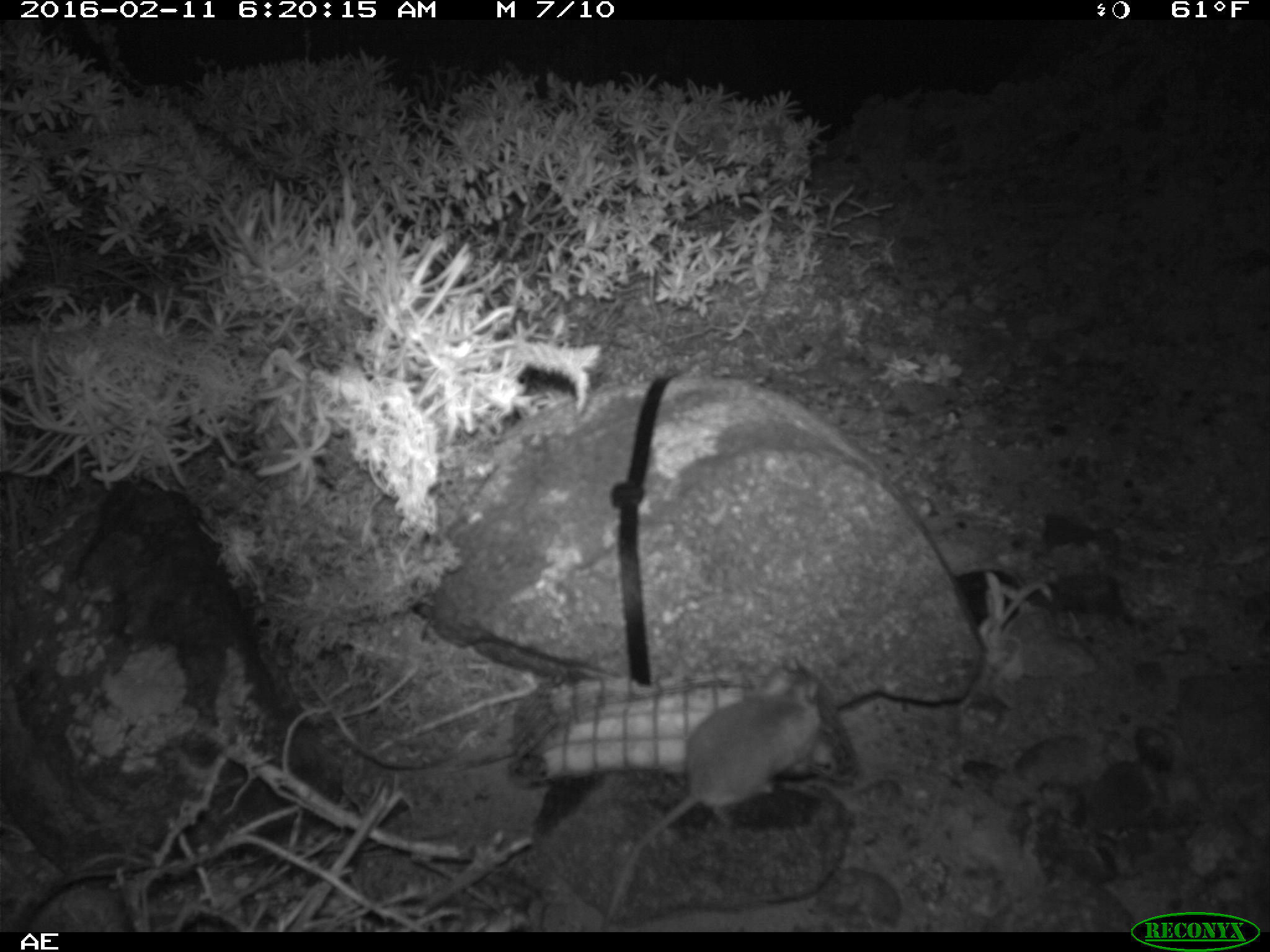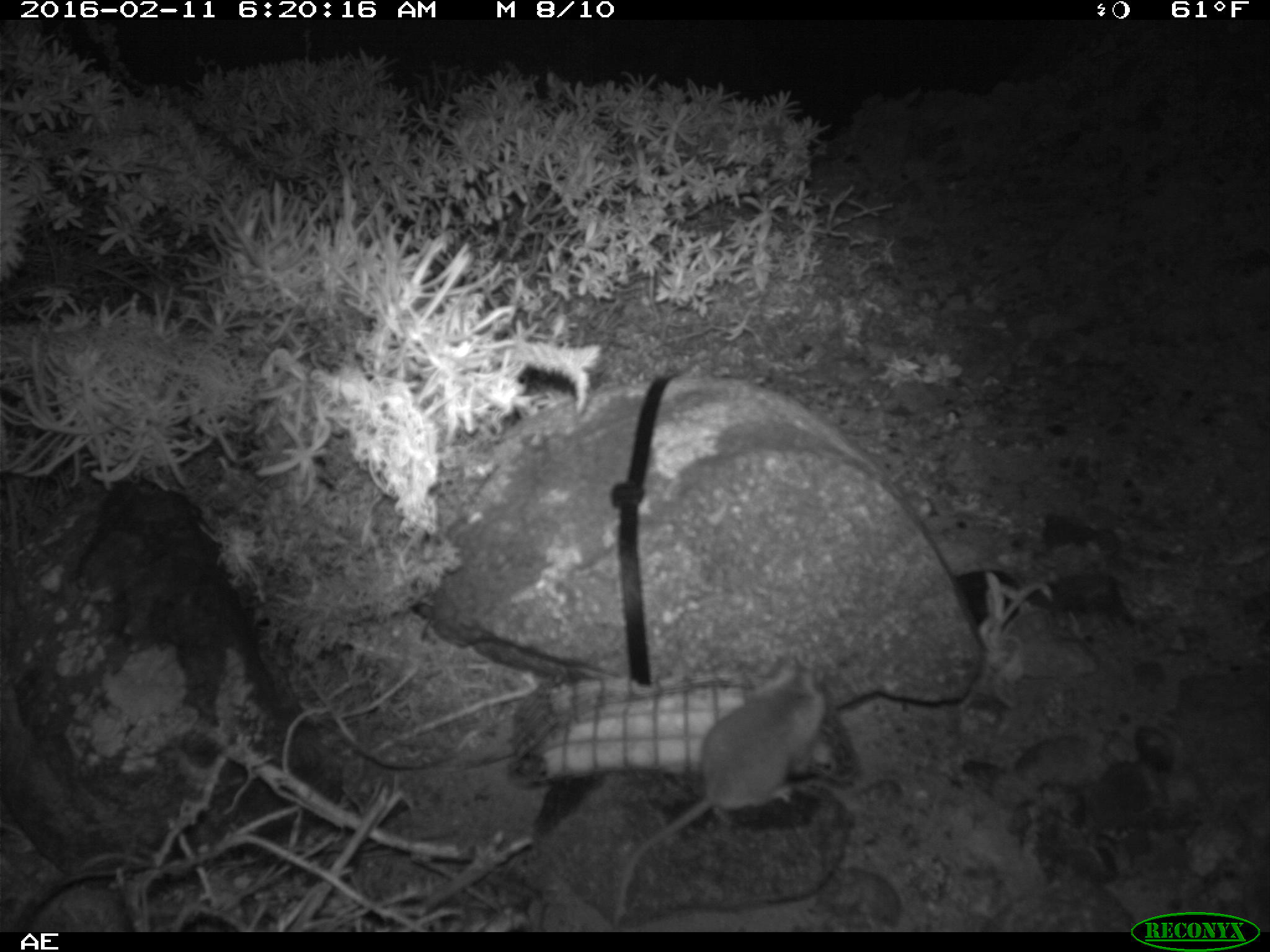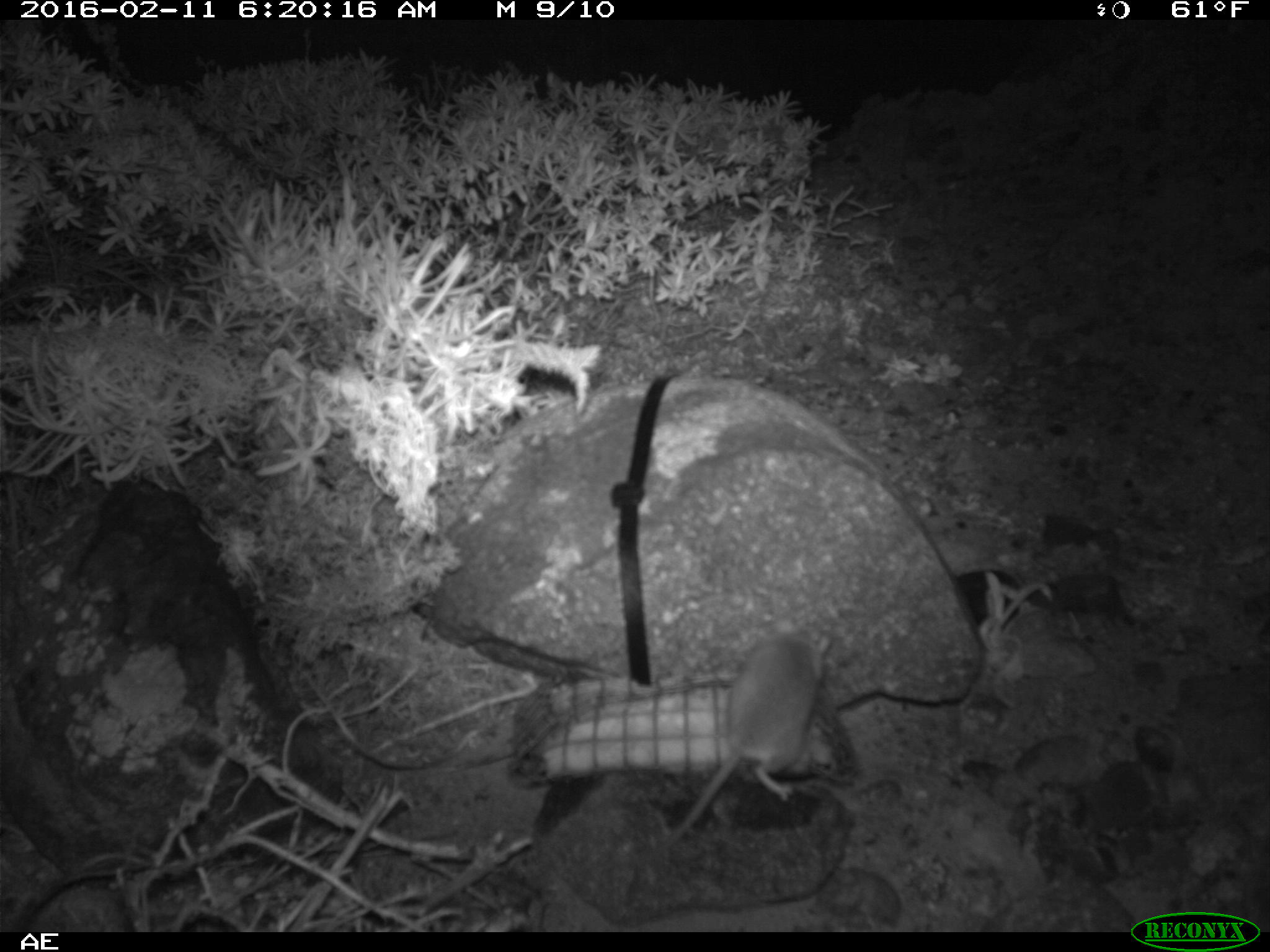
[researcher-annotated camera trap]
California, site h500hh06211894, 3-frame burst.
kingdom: Animalia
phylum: Chordata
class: Mammalia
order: Rodentia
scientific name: Rodentia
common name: rodent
Rodent (Rodentia).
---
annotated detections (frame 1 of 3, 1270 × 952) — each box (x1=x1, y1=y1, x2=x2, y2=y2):
rodent: (x1=599, y1=668, x2=820, y2=933)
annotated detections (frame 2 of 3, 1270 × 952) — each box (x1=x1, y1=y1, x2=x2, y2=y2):
rodent: (x1=613, y1=660, x2=825, y2=923)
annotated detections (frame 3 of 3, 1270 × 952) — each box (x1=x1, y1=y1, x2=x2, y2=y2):
rodent: (x1=672, y1=618, x2=830, y2=844)